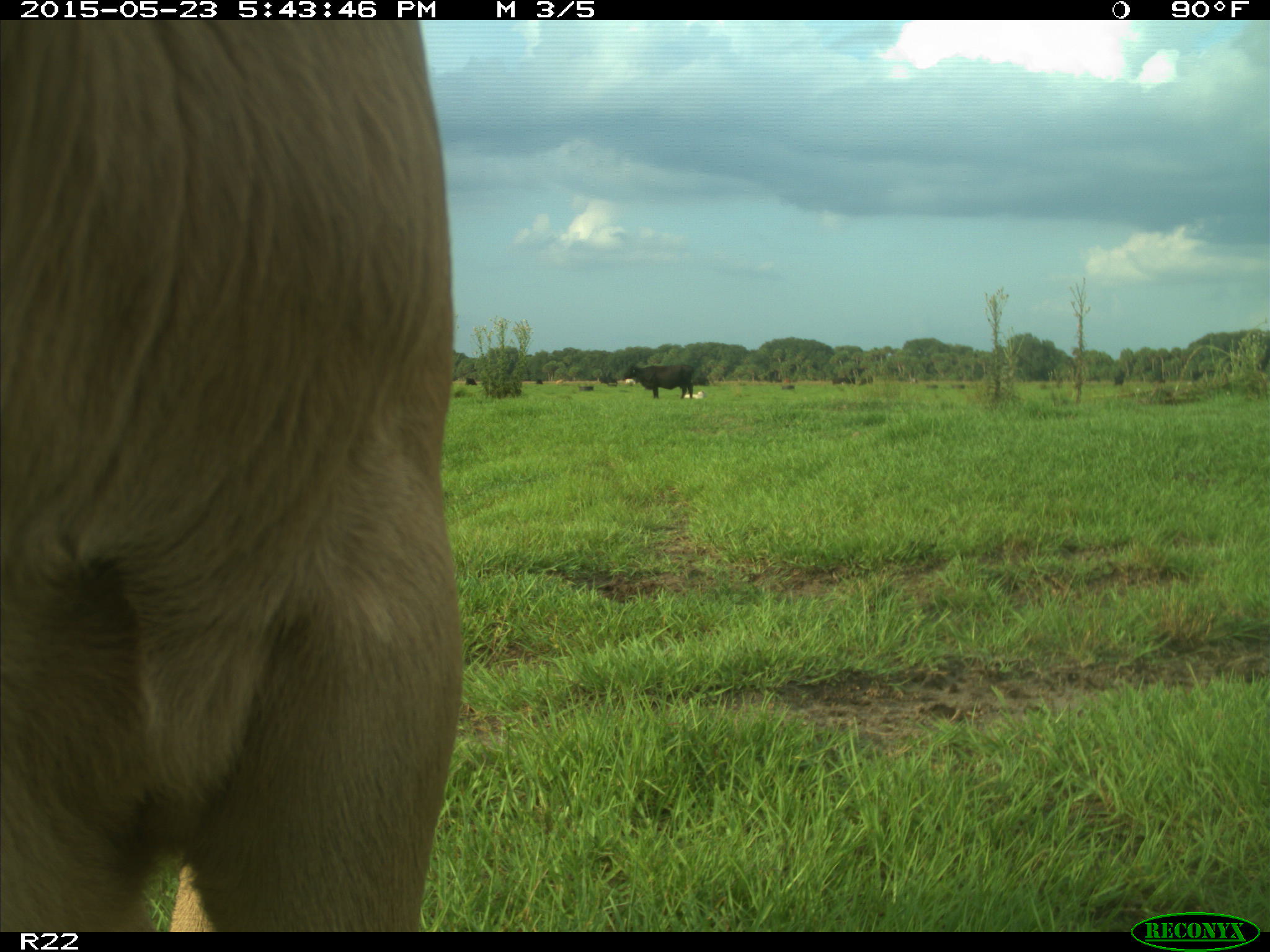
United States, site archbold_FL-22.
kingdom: Animalia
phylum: Chordata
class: Mammalia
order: Artiodactyla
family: Bovidae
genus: Bos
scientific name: Bos taurus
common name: domestic cow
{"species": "Bos taurus (domestic cow)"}